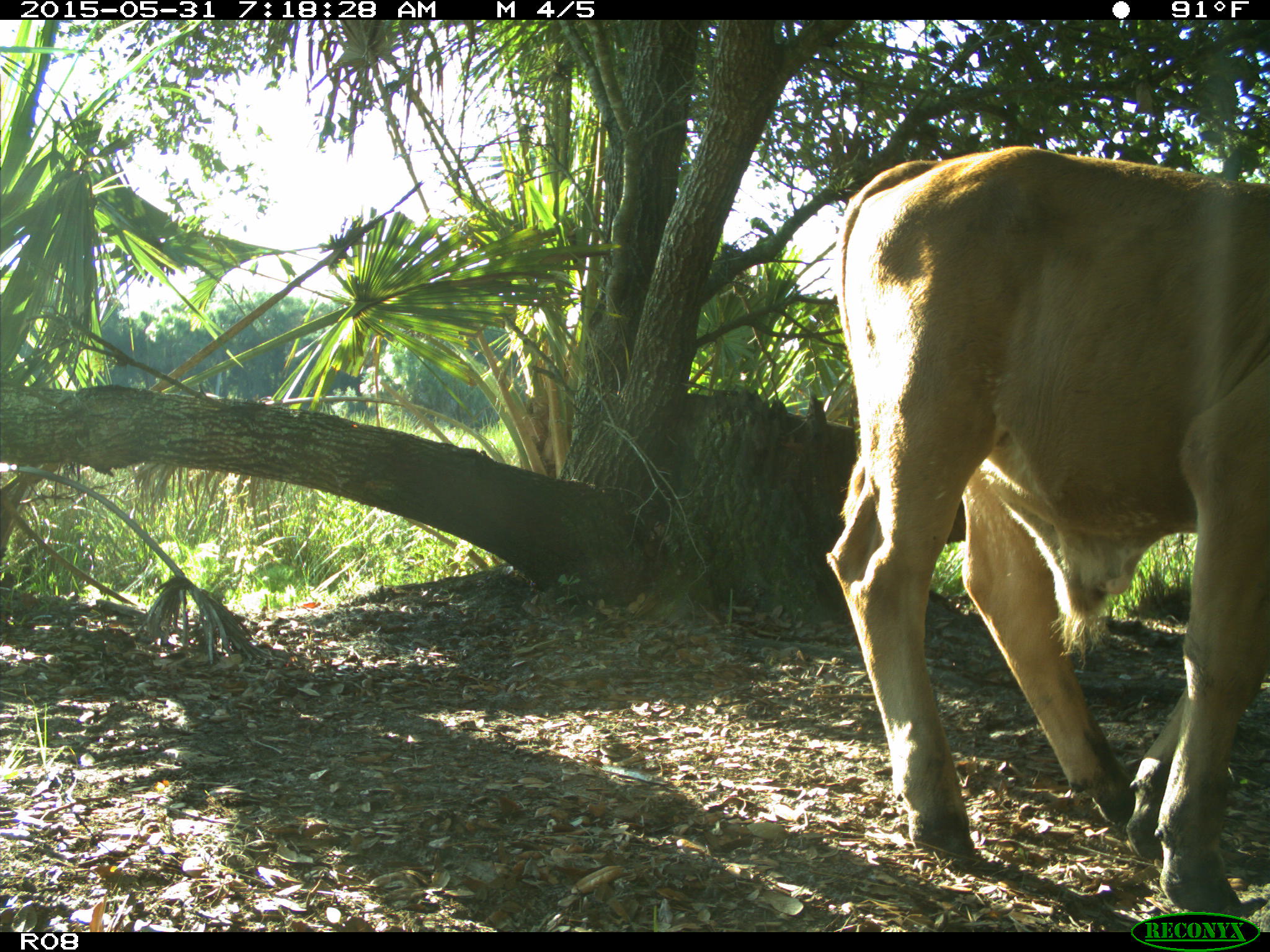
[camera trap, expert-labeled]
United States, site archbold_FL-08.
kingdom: Animalia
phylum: Chordata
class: Mammalia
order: Artiodactyla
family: Bovidae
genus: Bos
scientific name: Bos taurus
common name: domestic cow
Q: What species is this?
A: Bos taurus (domestic cow).